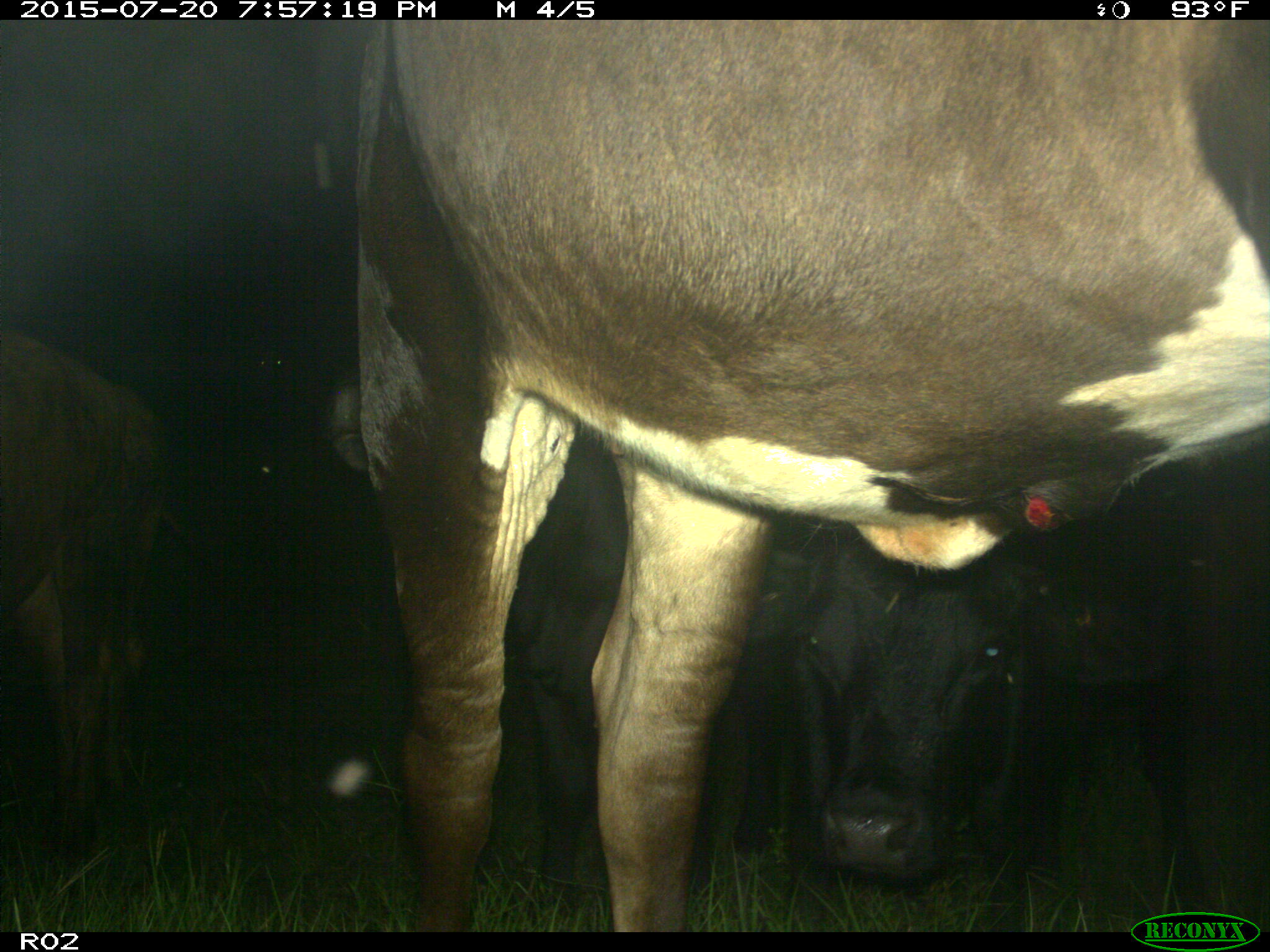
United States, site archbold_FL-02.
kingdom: Animalia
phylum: Chordata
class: Mammalia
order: Artiodactyla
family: Bovidae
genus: Bos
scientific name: Bos taurus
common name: domestic cow